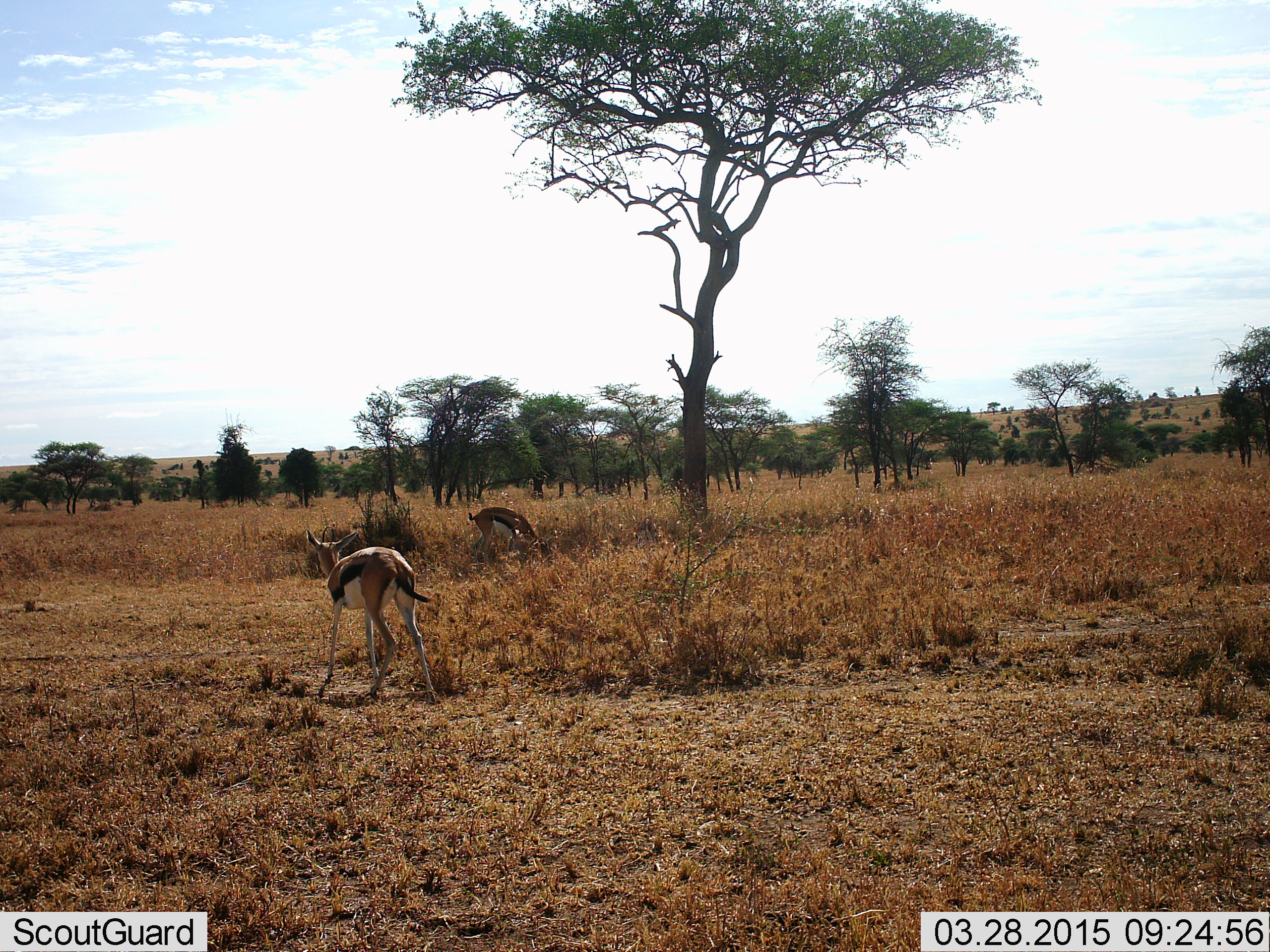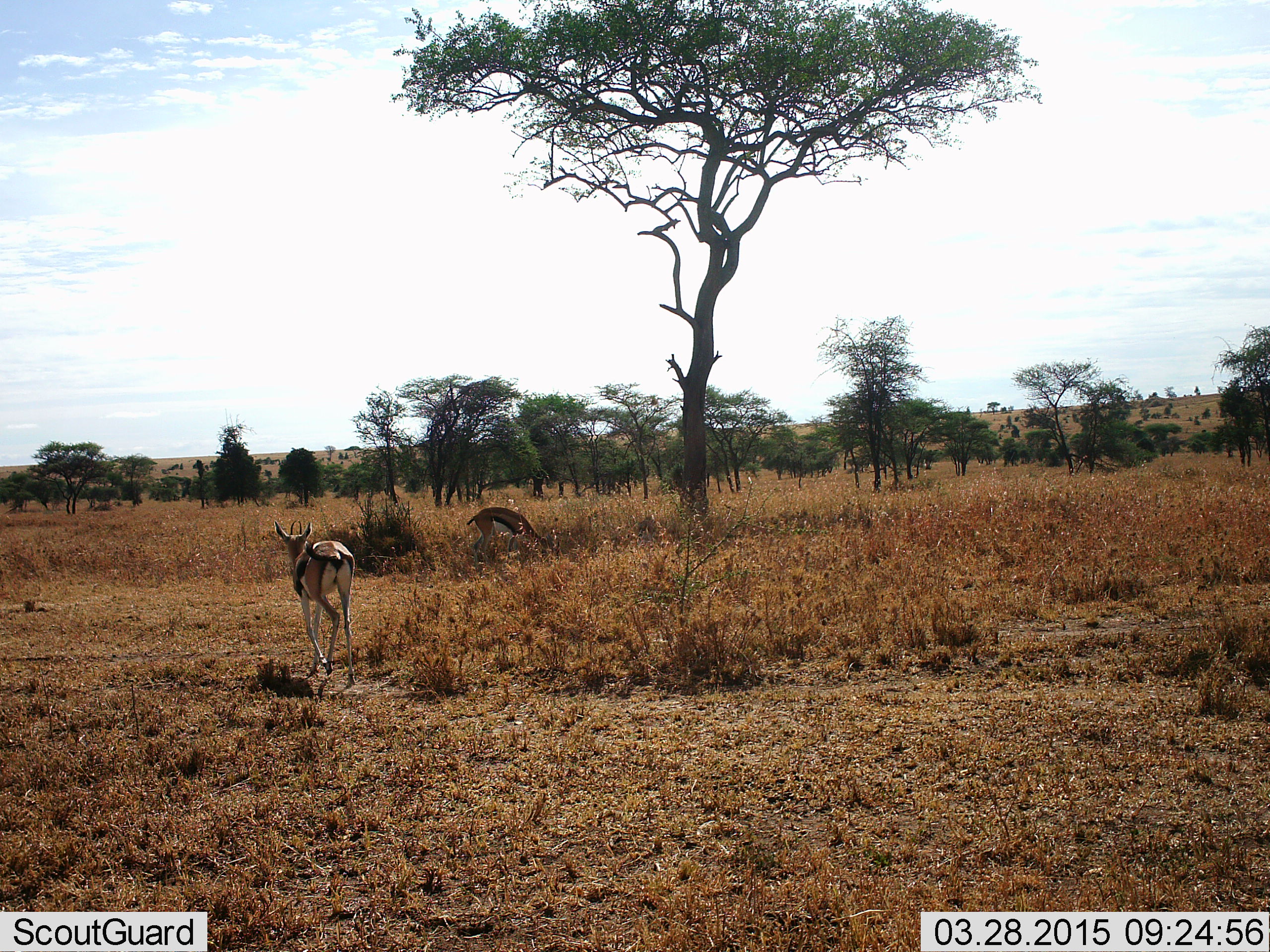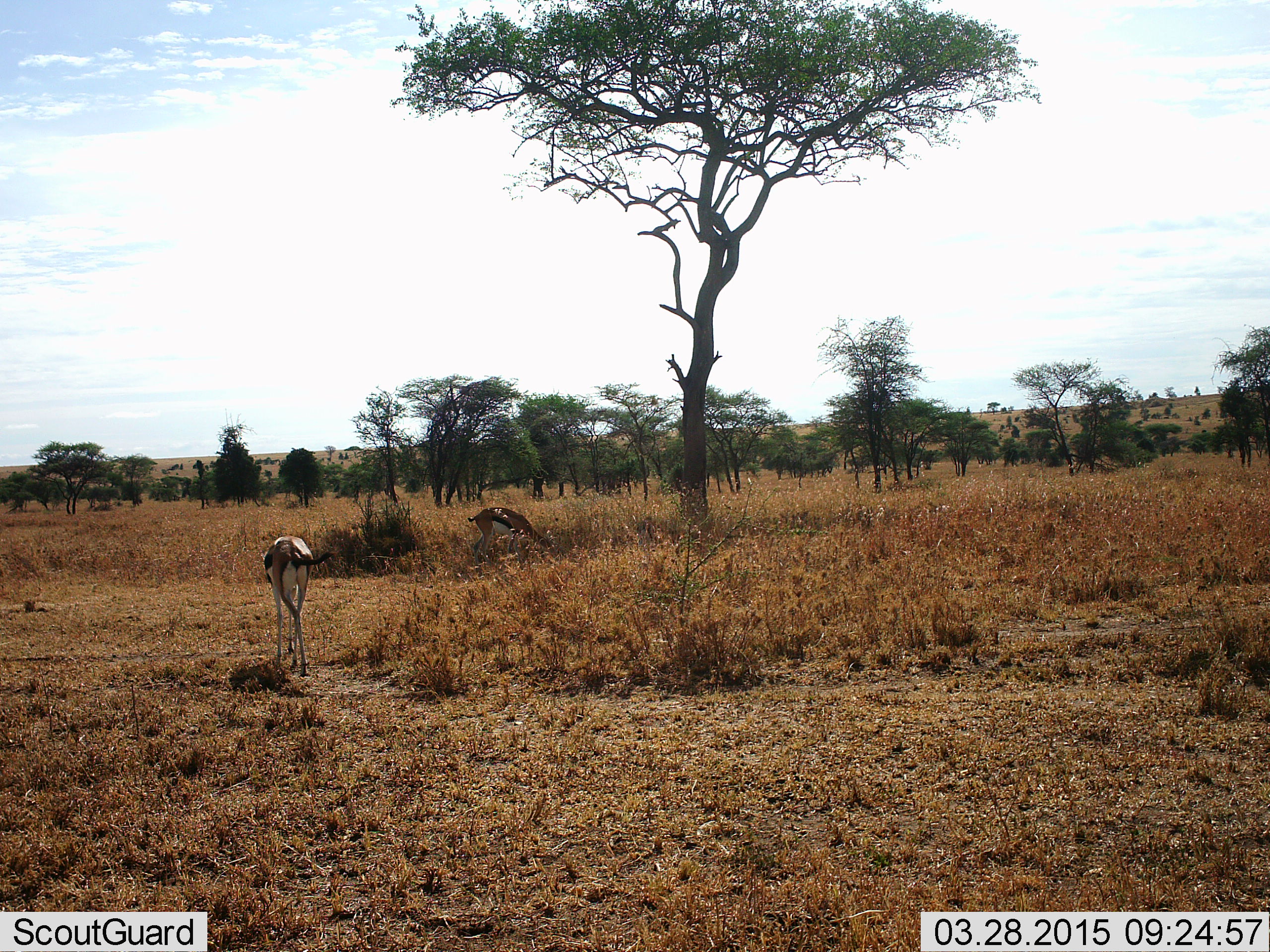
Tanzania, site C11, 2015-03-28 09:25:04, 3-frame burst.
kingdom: Animalia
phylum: Chordata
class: Mammalia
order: Artiodactyla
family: Bovidae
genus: Eudorcas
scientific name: Eudorcas thomsonii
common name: thomson's gazelle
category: gazellethomsons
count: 2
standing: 20%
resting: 0%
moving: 90%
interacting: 0%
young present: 0%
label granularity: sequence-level